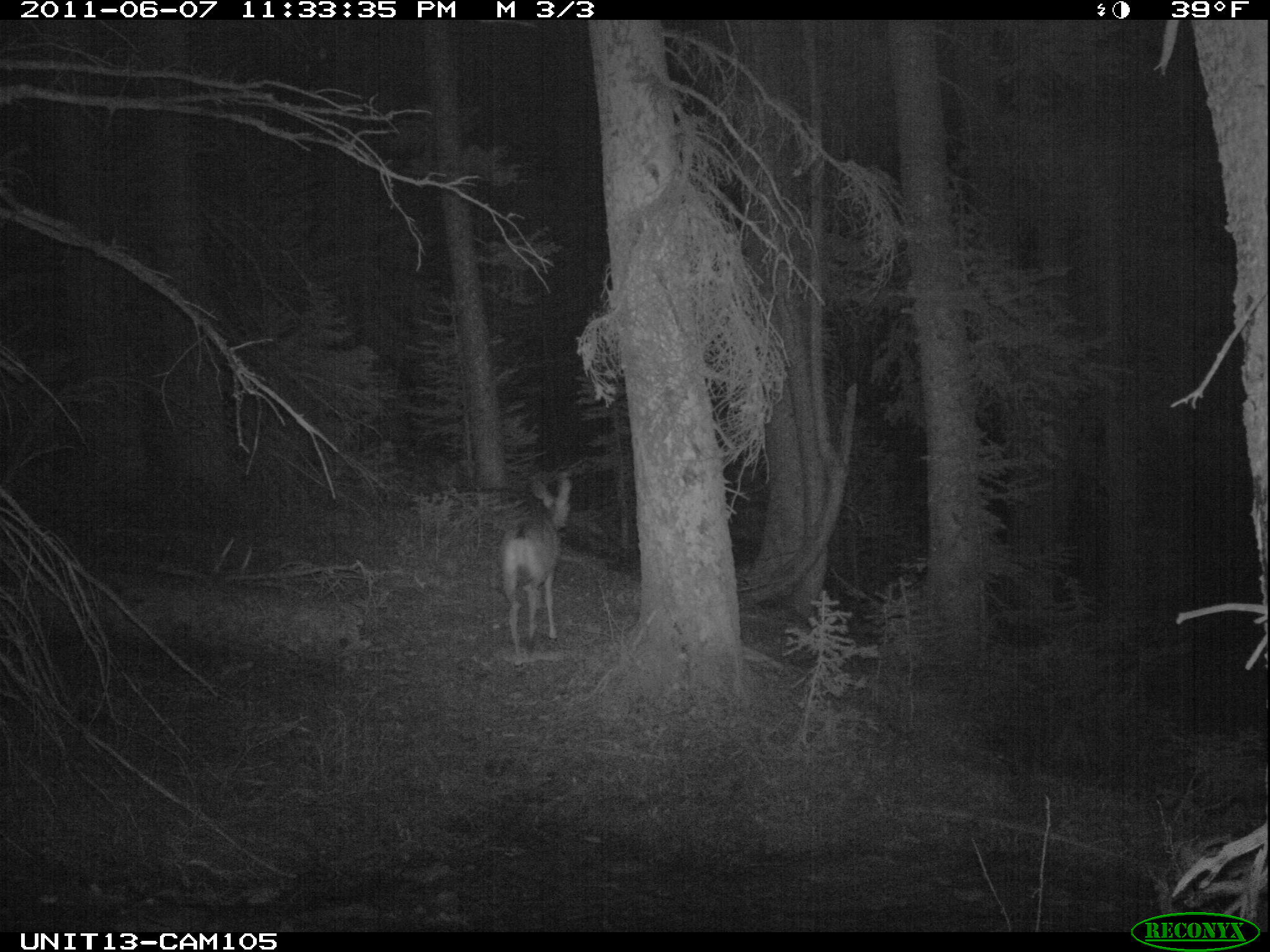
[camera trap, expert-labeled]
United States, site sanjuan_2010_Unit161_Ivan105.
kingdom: Animalia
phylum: Chordata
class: Mammalia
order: Artiodactyla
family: Cervidae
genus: Odocoileus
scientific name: Odocoileus hemionus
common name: mule deer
Odocoileus hemionus (mule deer).